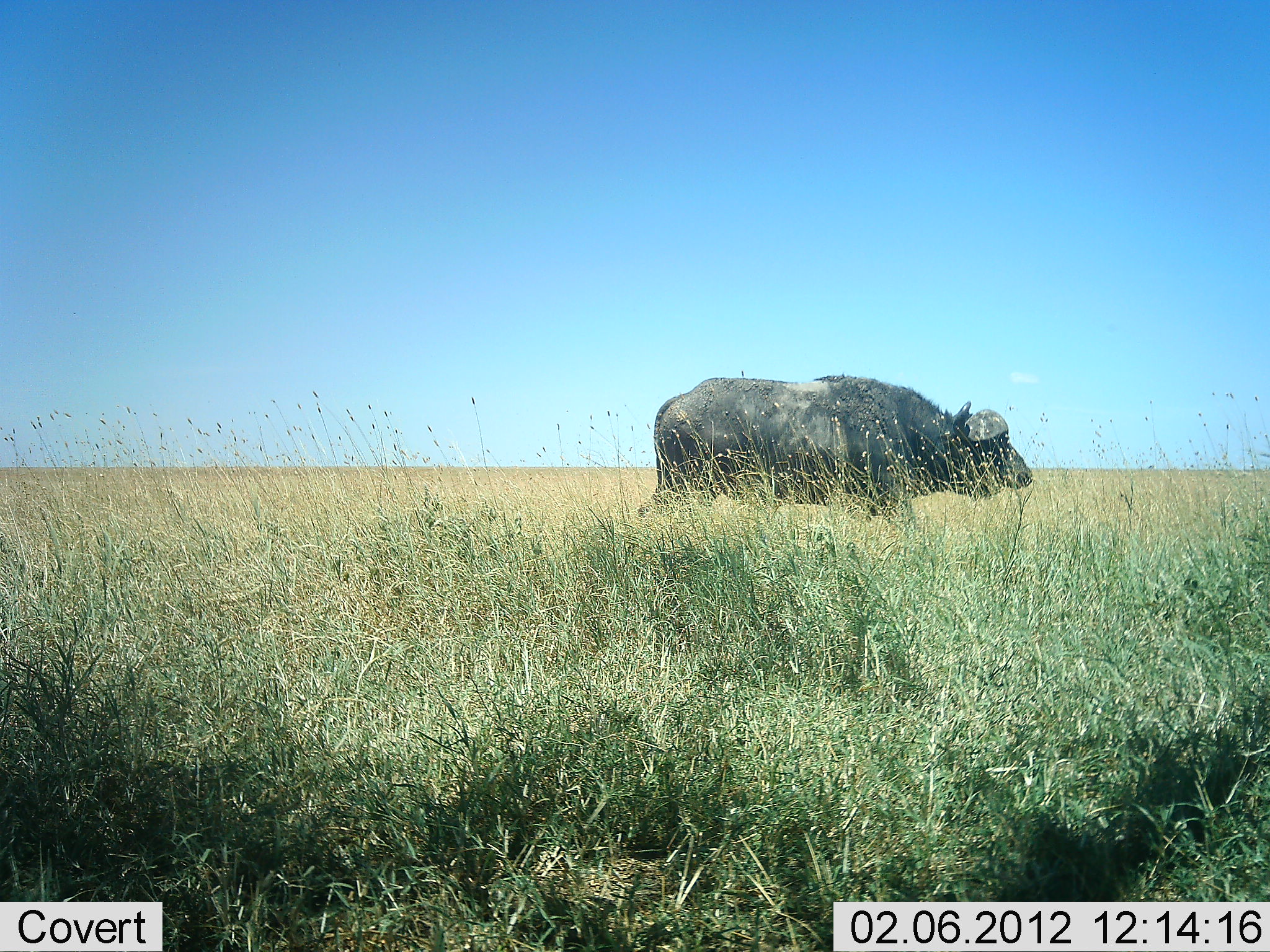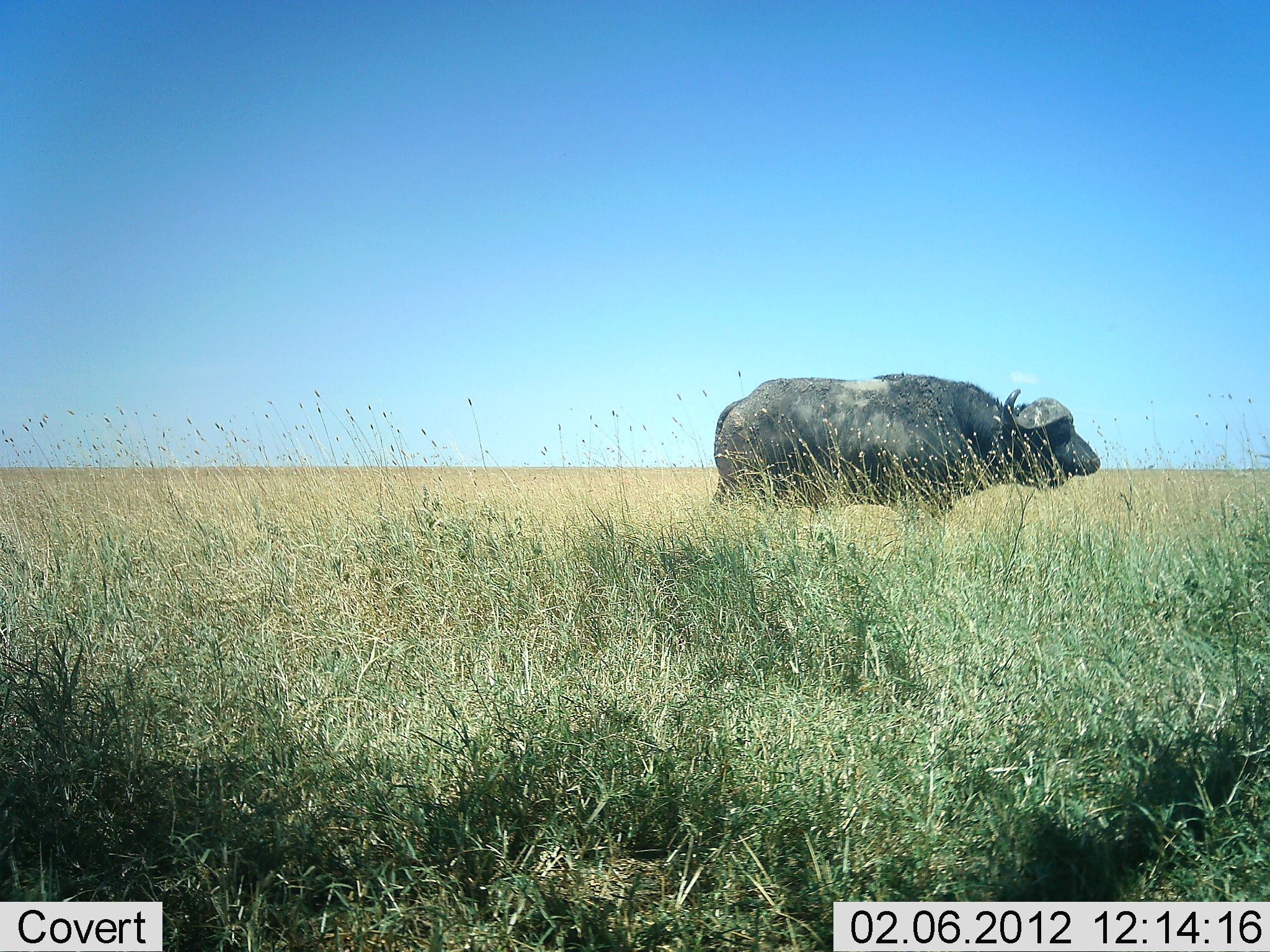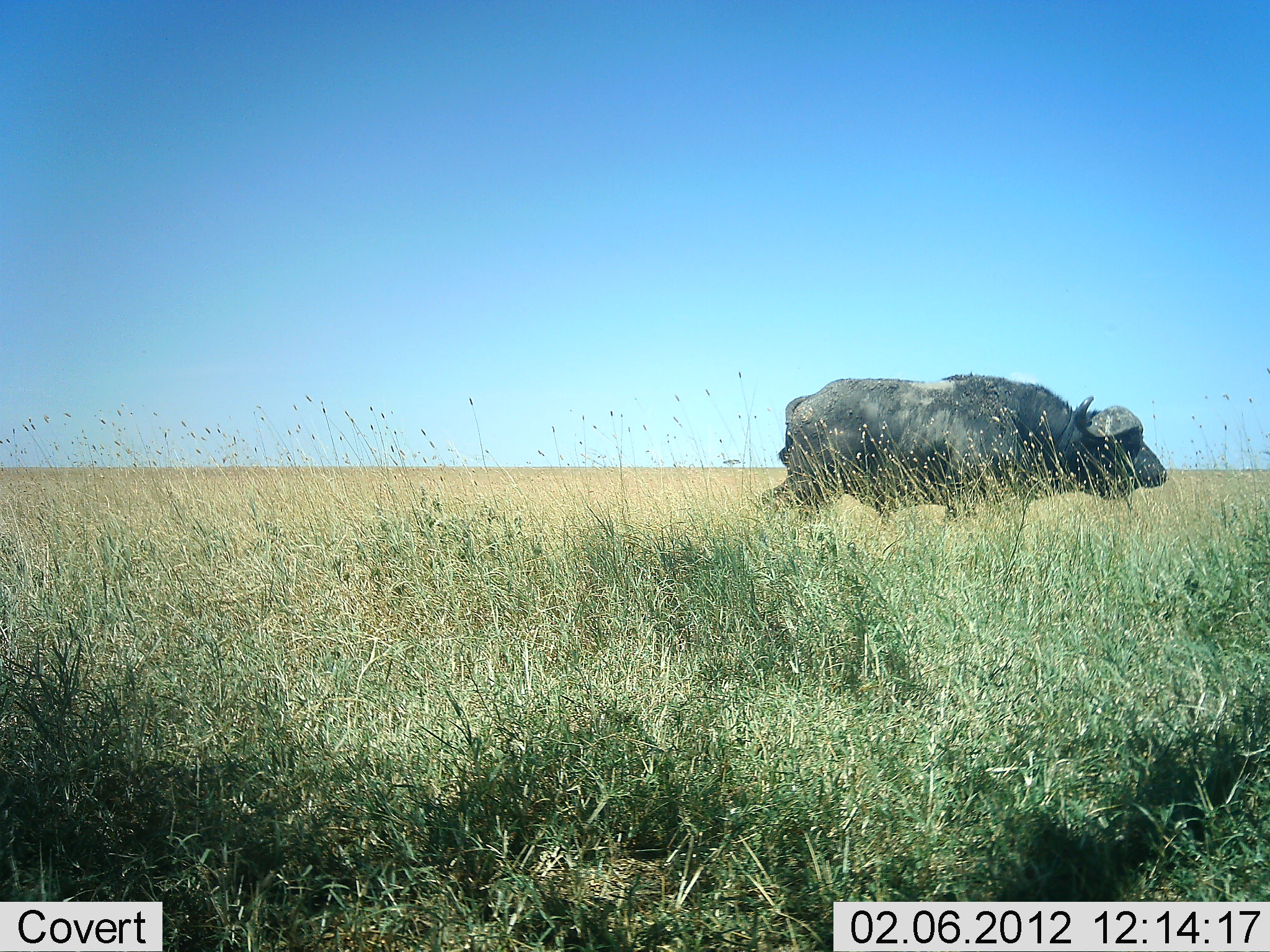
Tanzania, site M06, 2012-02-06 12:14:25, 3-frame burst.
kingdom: Animalia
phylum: Chordata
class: Mammalia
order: Artiodactyla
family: Bovidae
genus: Syncerus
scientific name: Syncerus caffer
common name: cape buffalo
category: buffalo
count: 1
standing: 8%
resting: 0%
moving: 97%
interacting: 0%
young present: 0%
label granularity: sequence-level